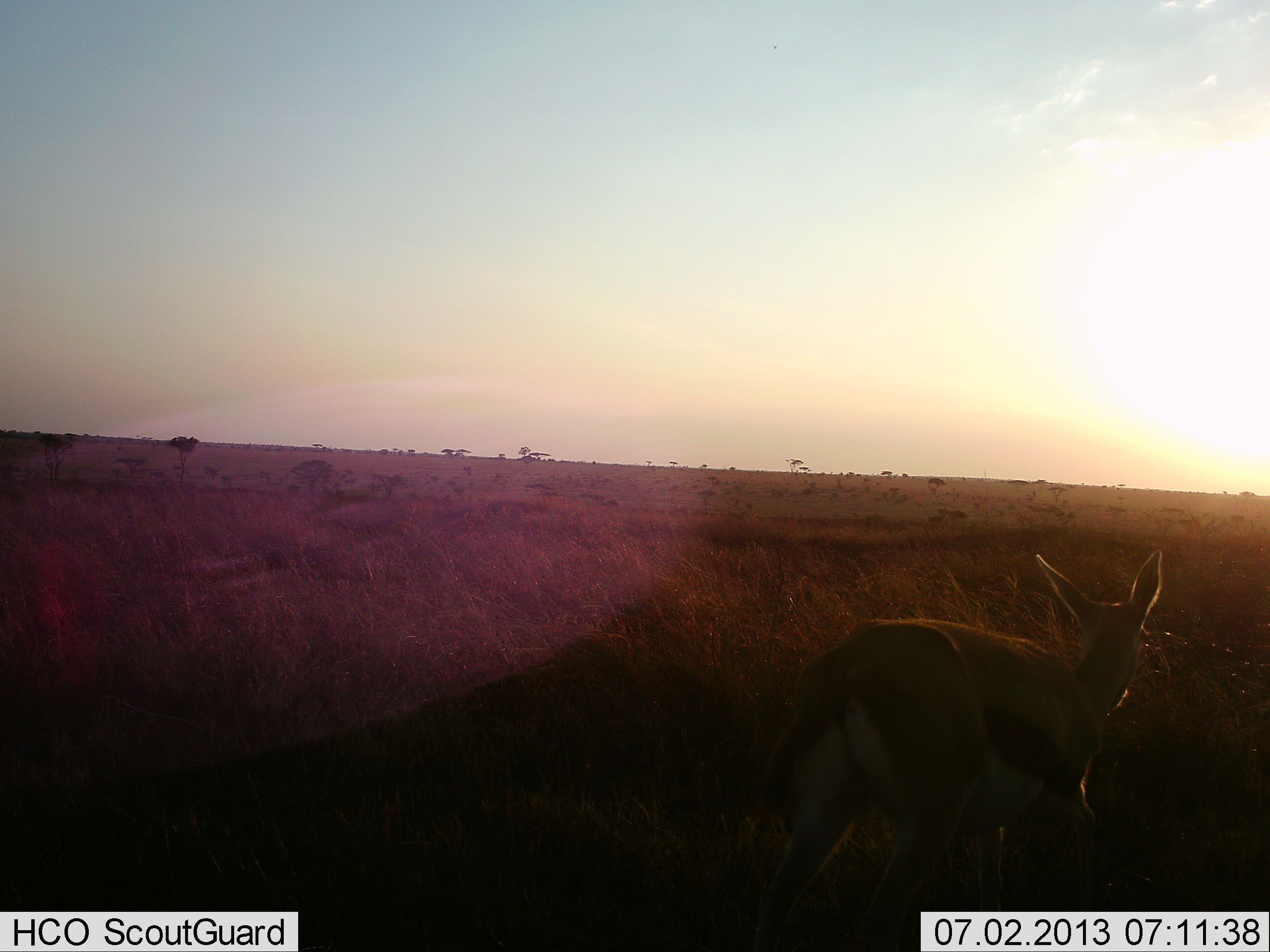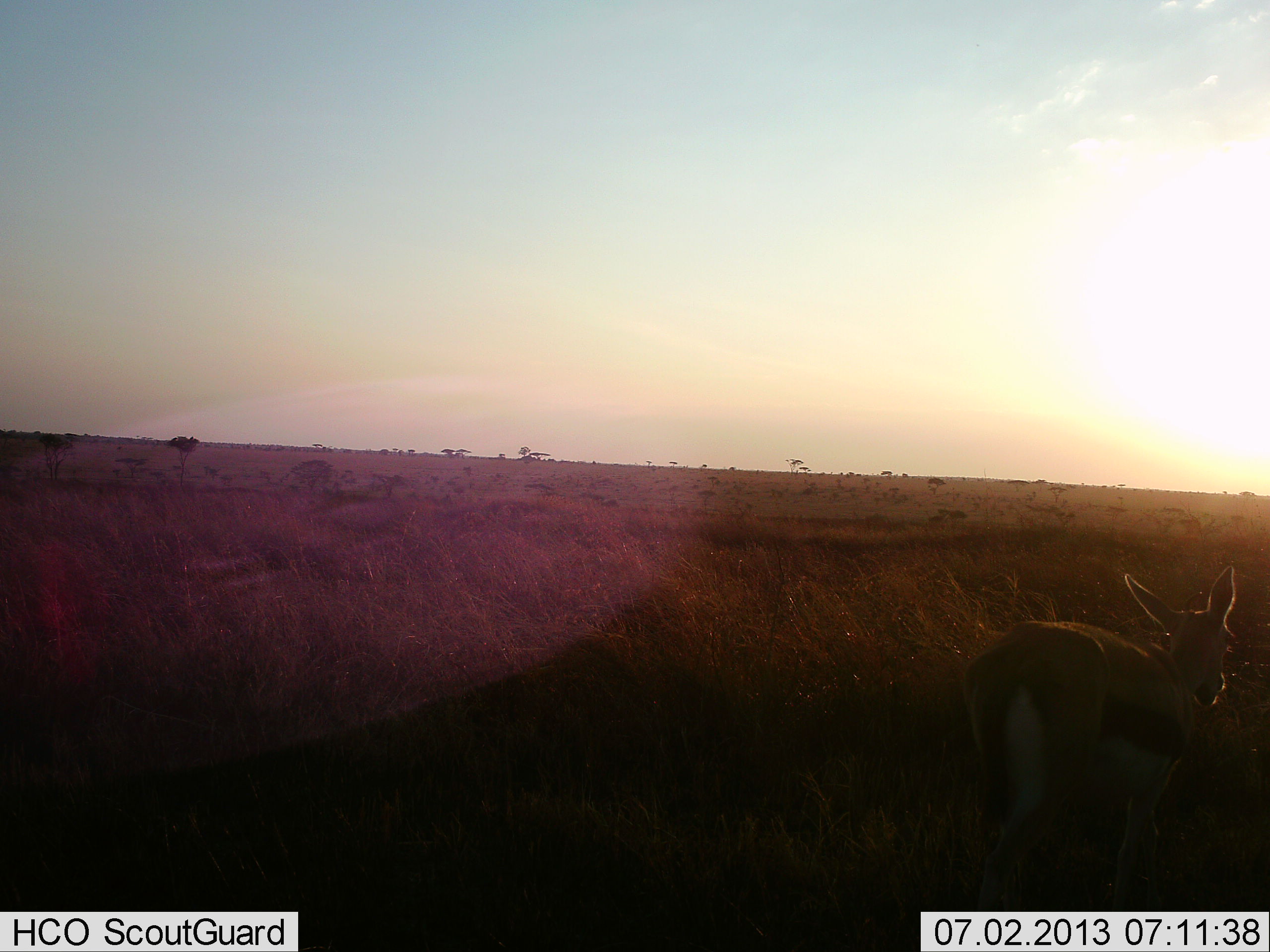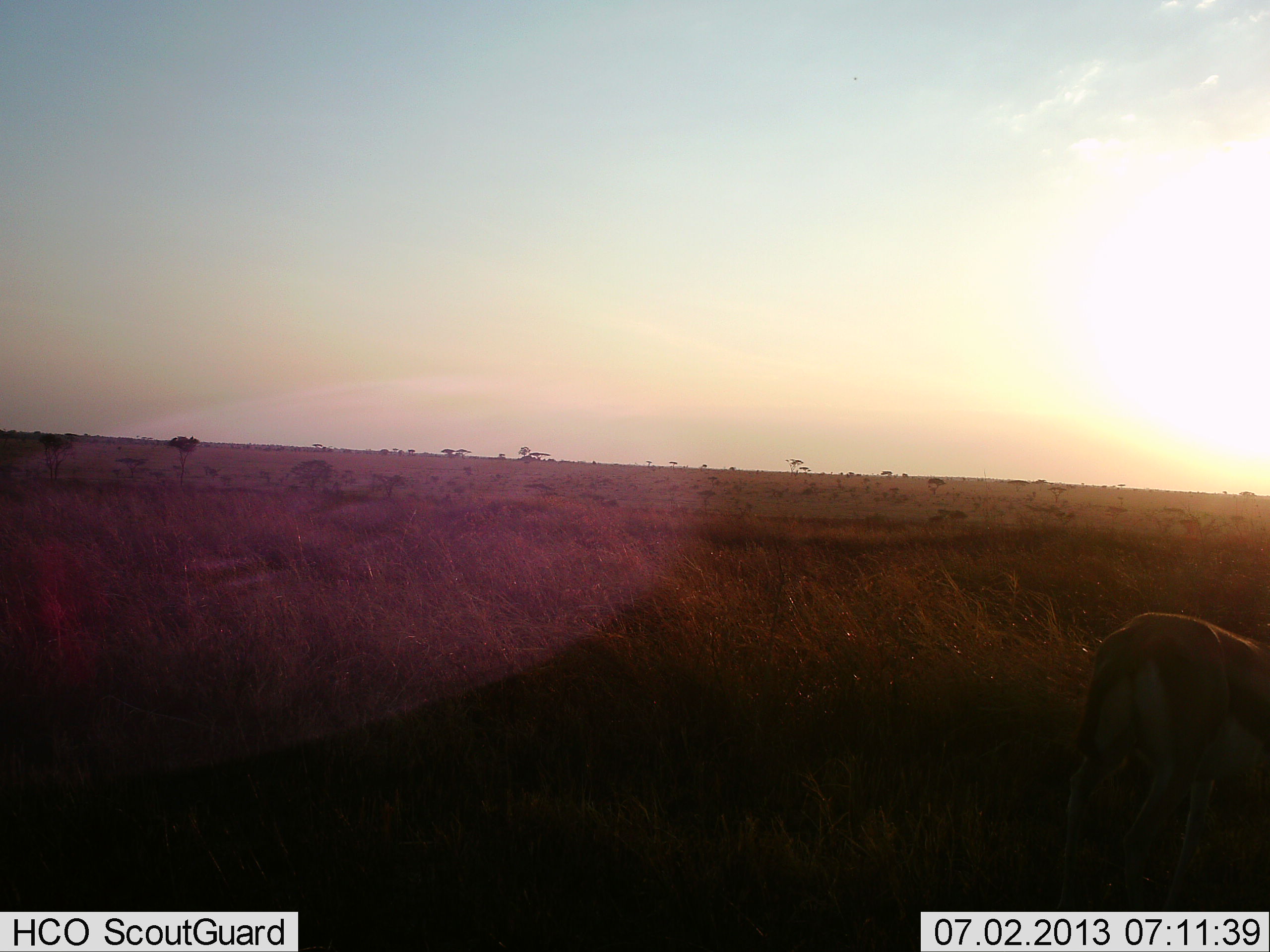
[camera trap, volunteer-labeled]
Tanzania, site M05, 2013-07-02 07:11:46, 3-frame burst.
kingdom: Animalia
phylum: Chordata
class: Mammalia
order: Artiodactyla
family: Bovidae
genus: Eudorcas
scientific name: Eudorcas thomsonii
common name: thomson's gazelle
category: gazellethomsons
Gazellethomsons (thomson's gazelle) (Eudorcas thomsonii), count 1. Behavior (volunteer vote fractions): standing 7%, resting 0%, moving 93%, interacting 0%. Young present (vote fraction): 14%. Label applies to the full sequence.